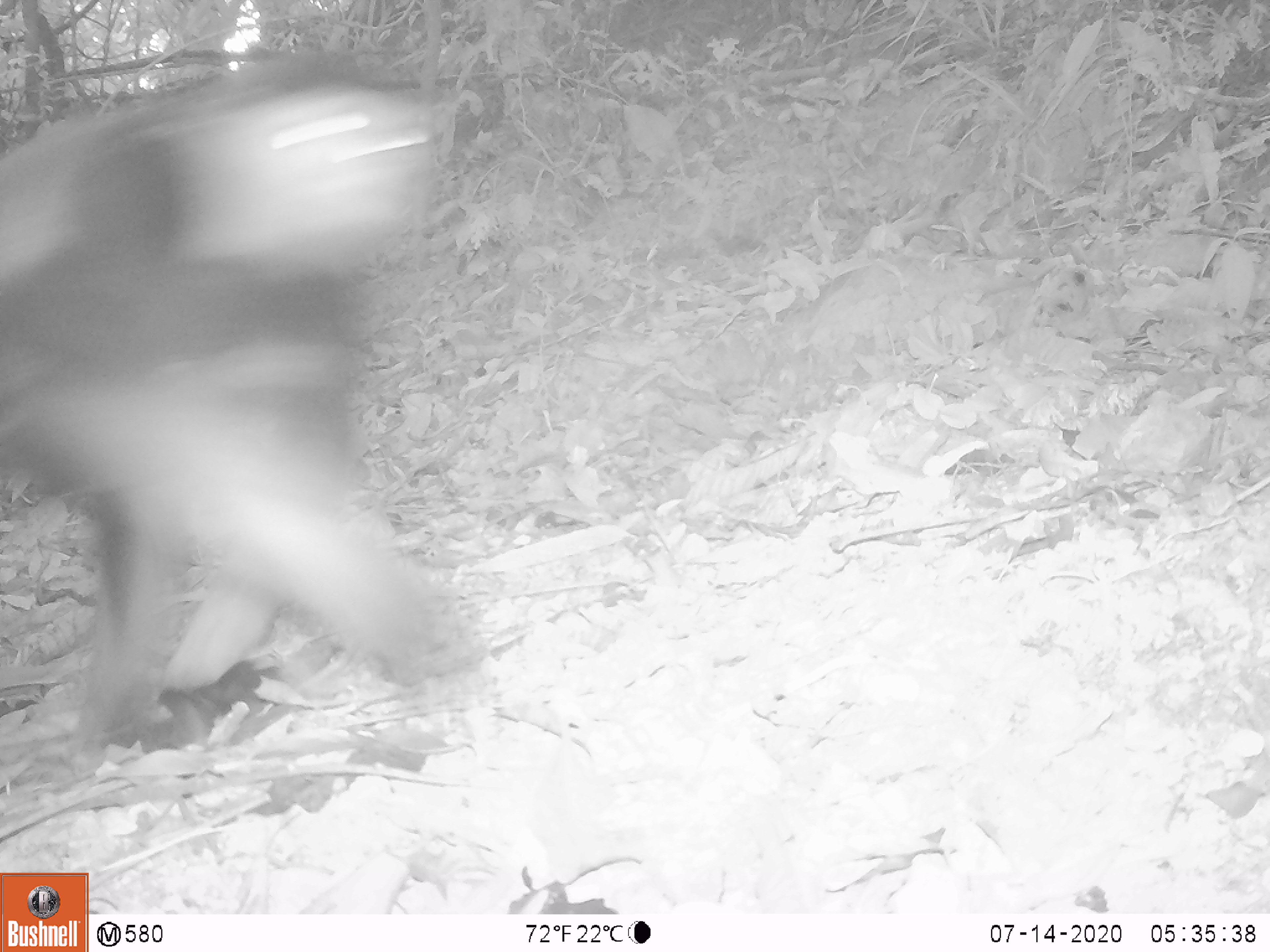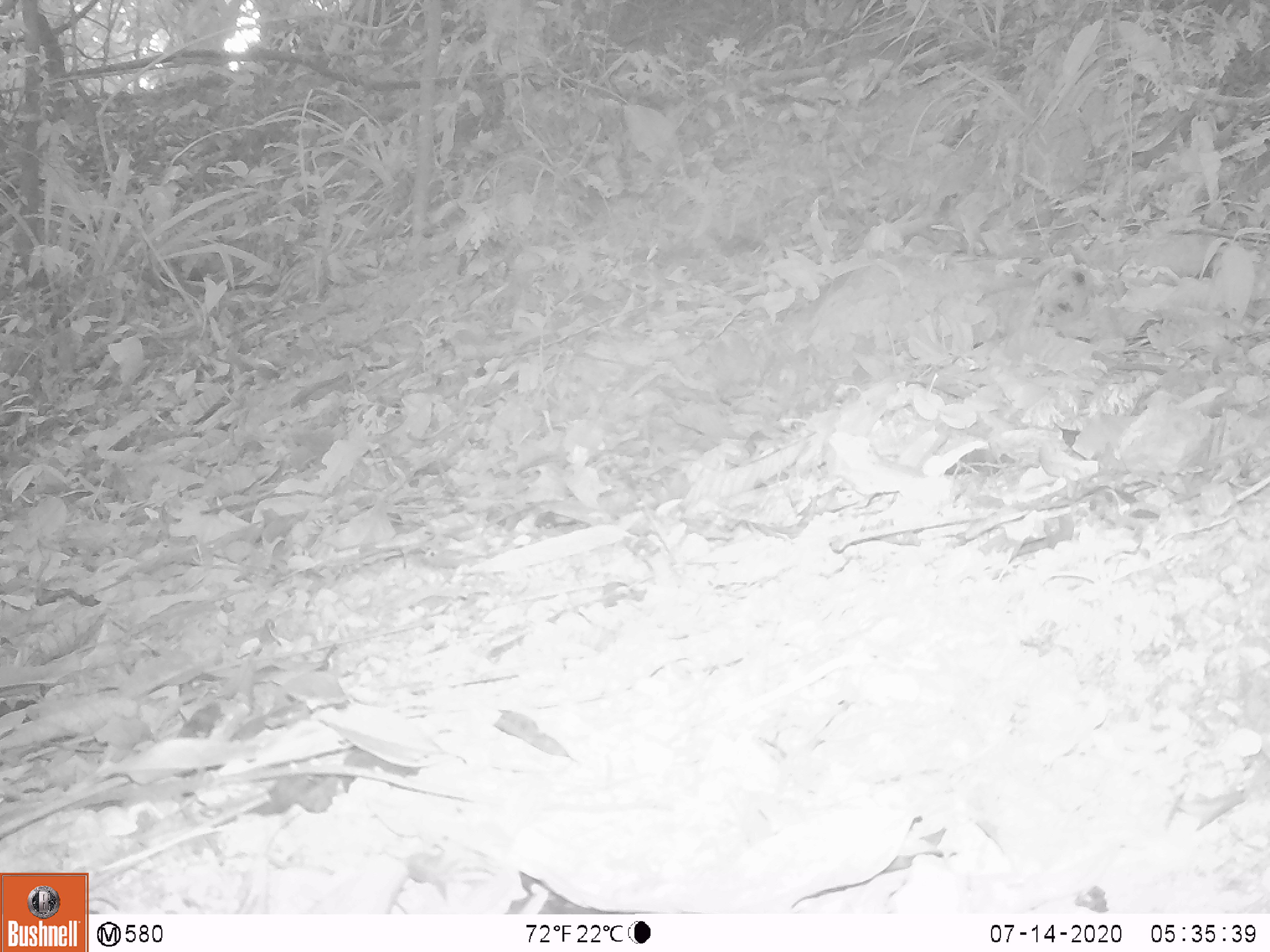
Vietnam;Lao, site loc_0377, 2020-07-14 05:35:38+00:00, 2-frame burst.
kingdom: Animalia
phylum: Chordata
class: Mammalia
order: Primates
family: Cercopithecidae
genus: Pygathrix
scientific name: Pygathrix nemaeus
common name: red-shanked douc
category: red shanked douc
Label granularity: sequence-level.